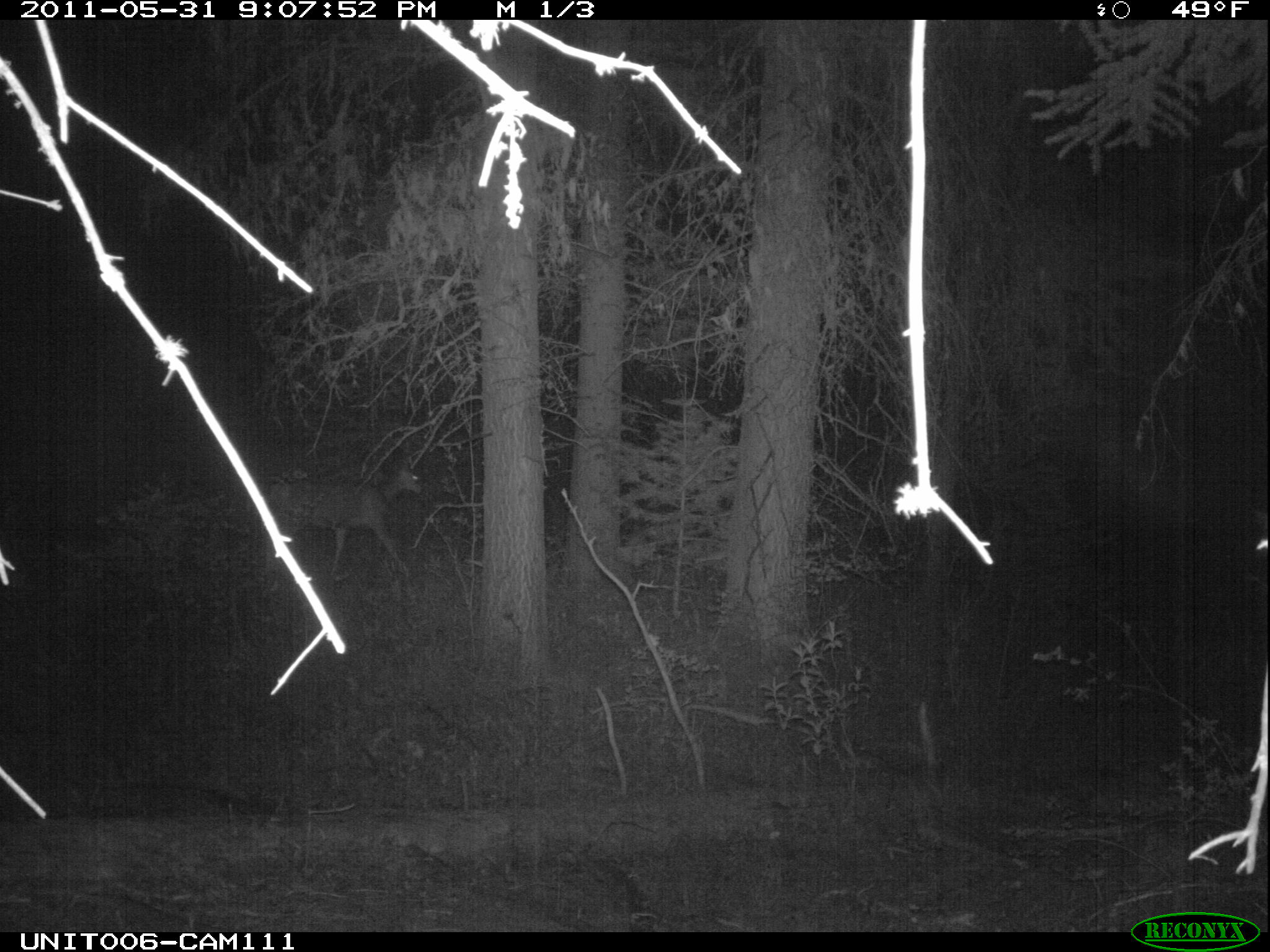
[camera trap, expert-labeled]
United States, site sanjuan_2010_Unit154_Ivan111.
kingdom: Animalia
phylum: Chordata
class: Mammalia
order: Artiodactyla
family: Cervidae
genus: Odocoileus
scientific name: Odocoileus hemionus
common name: mule deer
Odocoileus hemionus (mule deer).